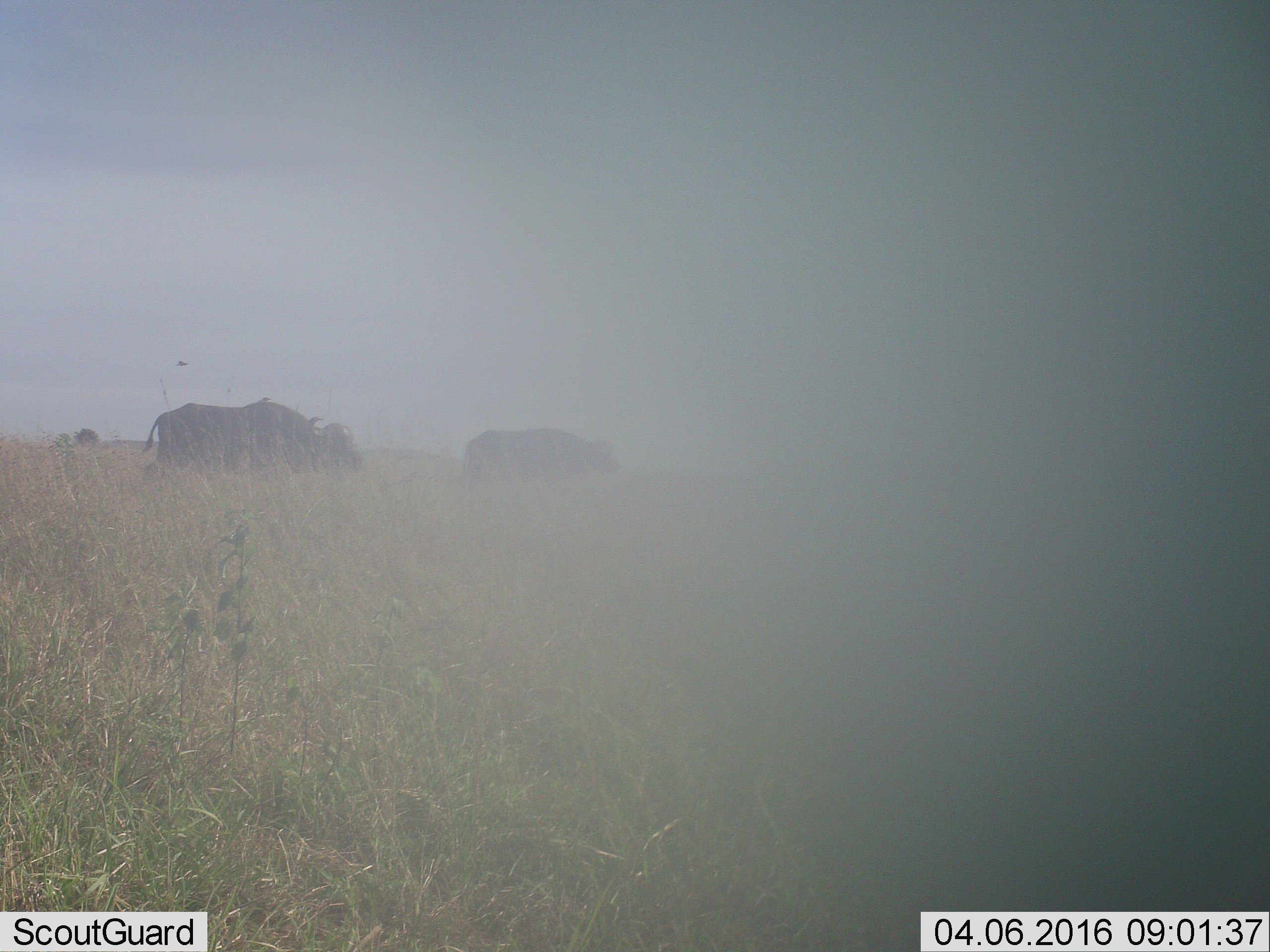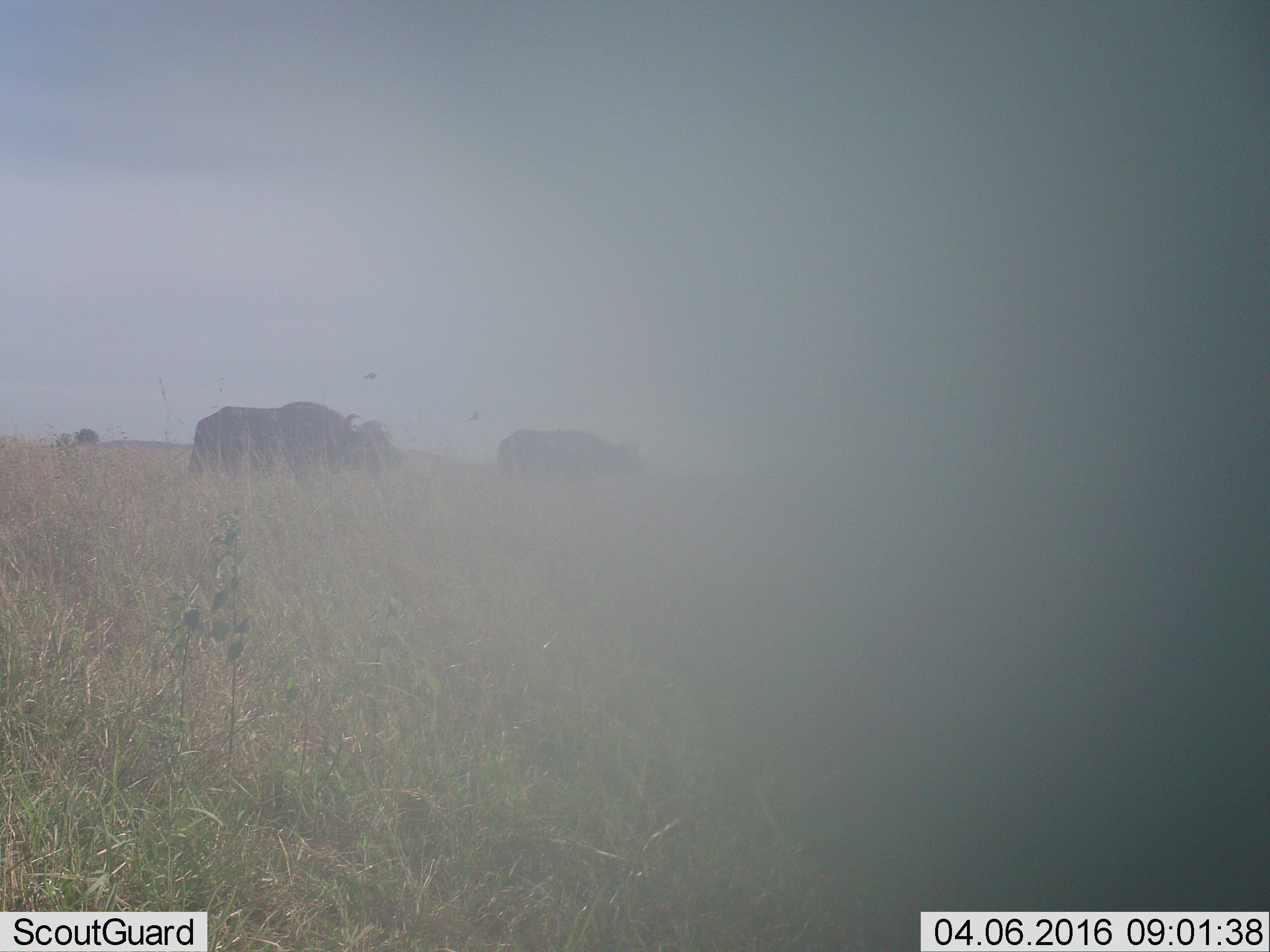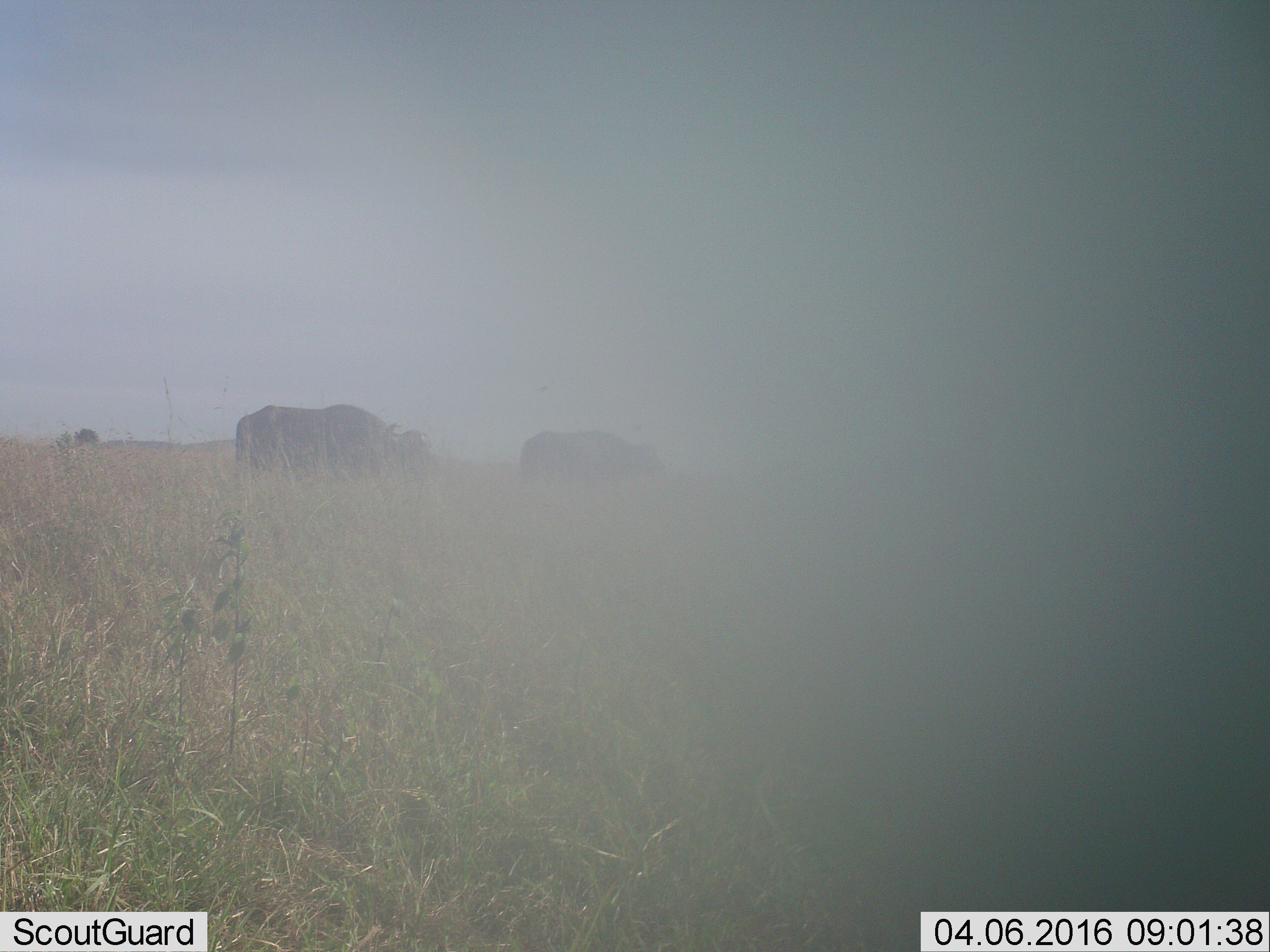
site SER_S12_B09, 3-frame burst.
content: unidentified animal